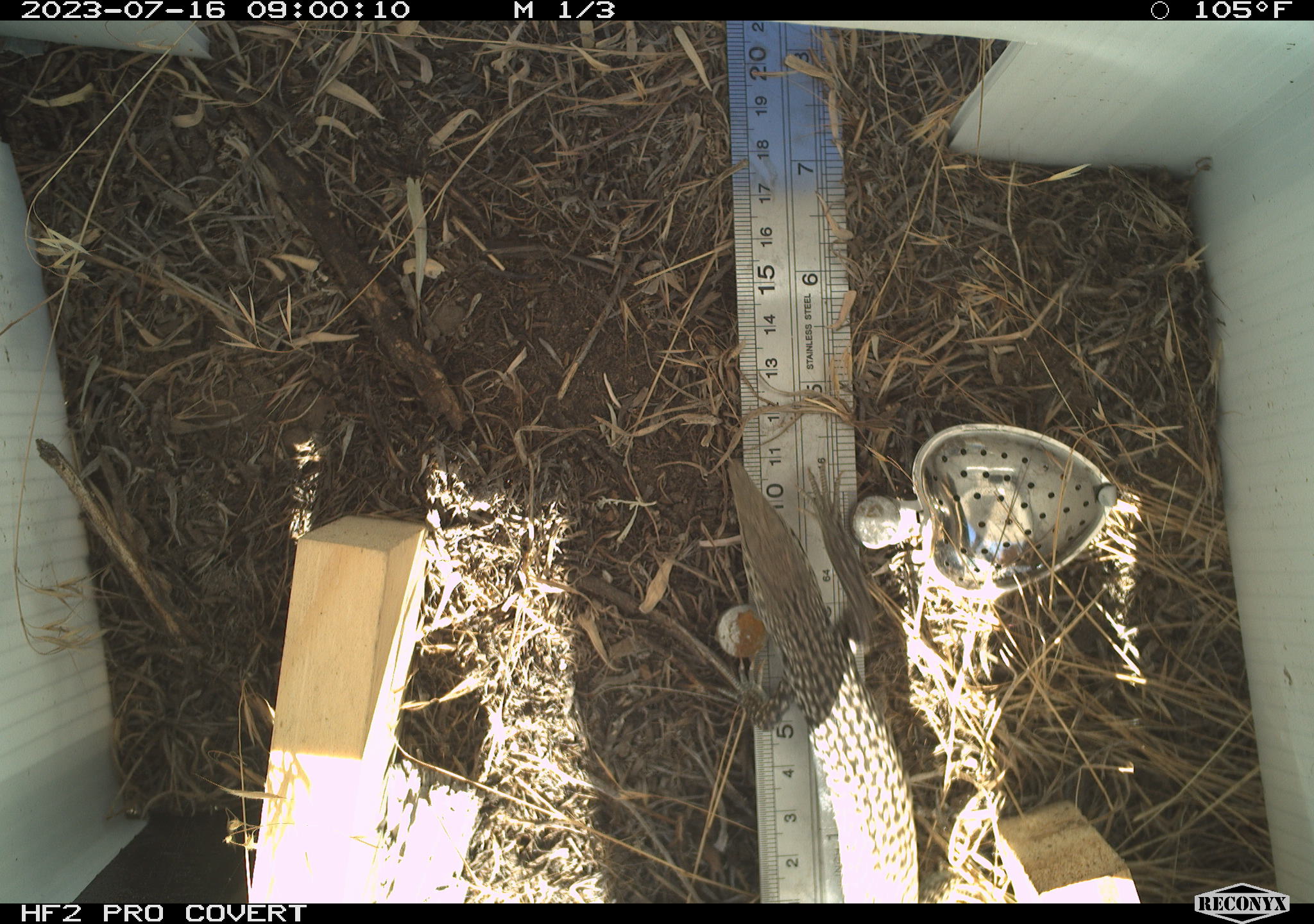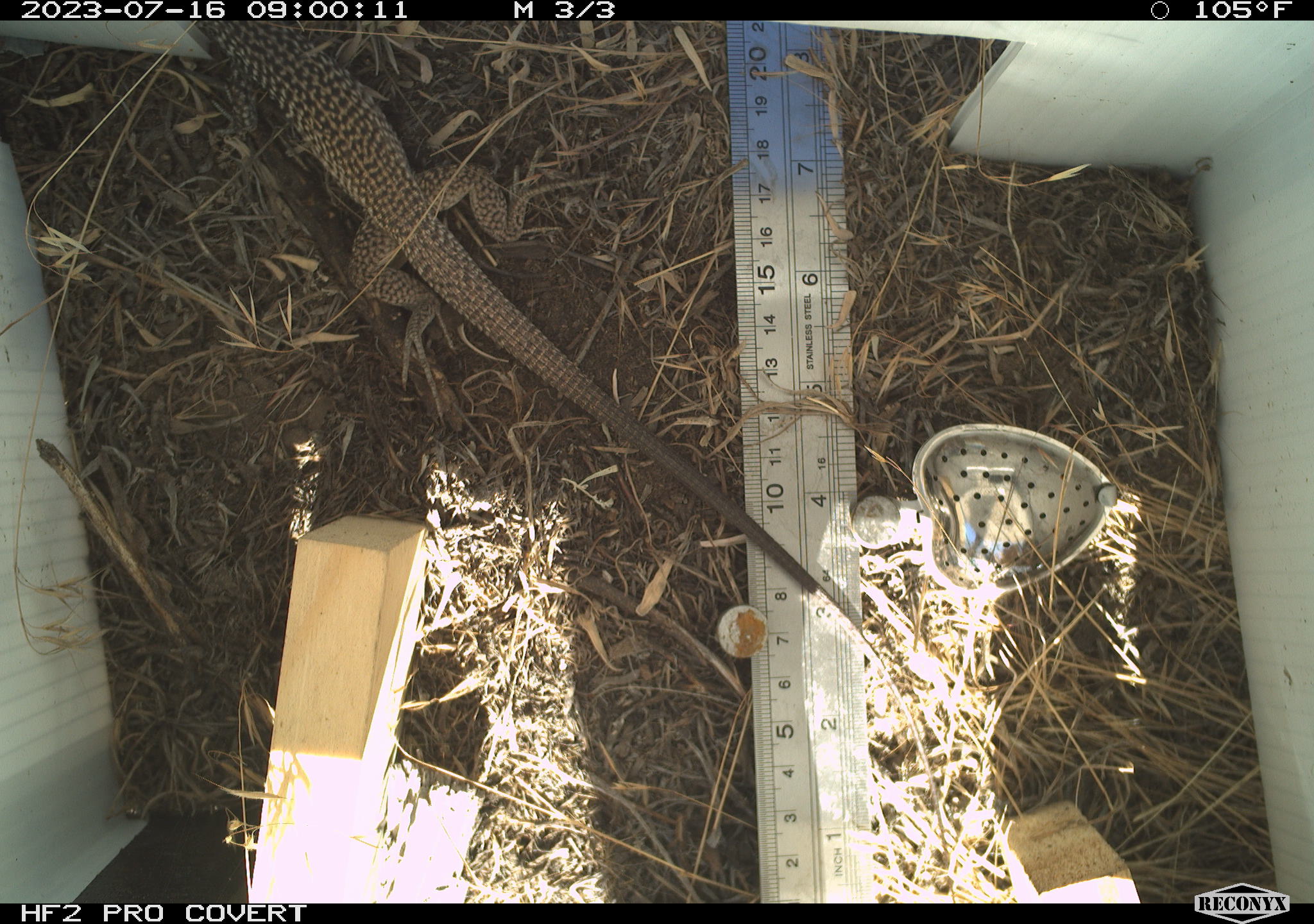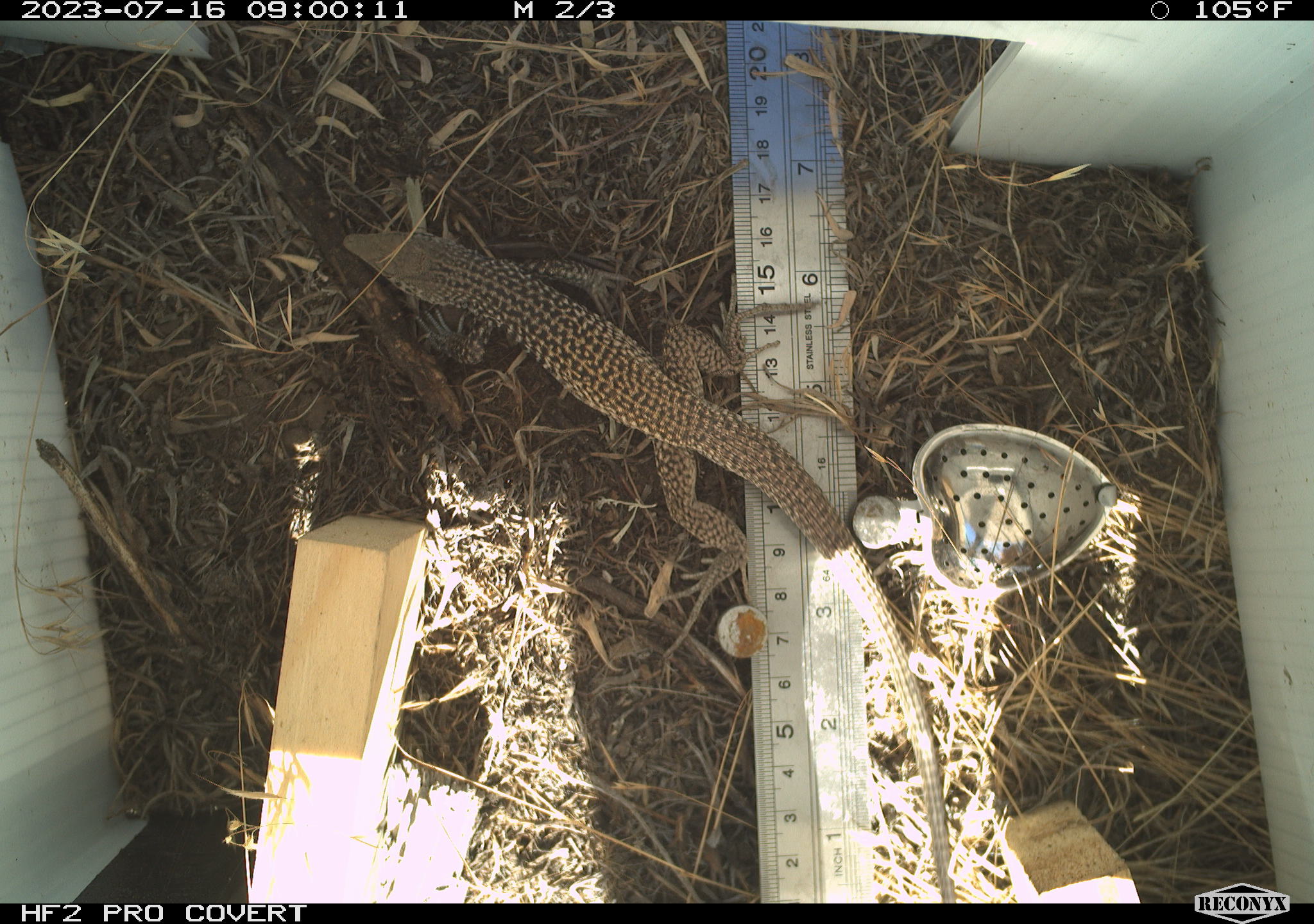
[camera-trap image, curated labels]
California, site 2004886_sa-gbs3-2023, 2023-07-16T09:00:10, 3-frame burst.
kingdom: Animalia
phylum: Chordata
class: Reptilia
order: Squamata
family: Teiidae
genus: Aspidoscelis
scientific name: Aspidoscelis tigris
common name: western whiptail